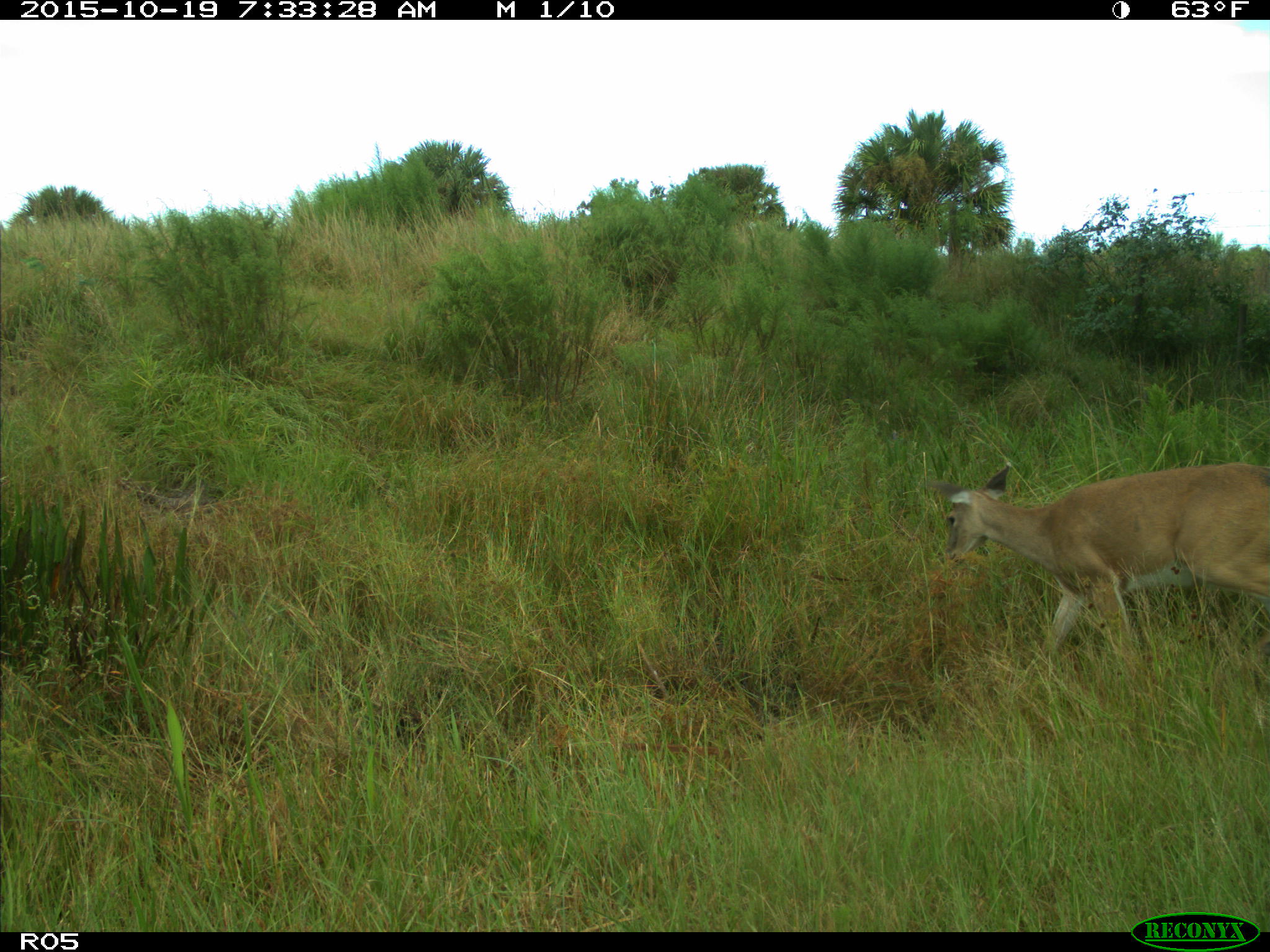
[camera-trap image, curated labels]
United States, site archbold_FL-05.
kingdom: Animalia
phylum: Chordata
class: Mammalia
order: Artiodactyla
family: Cervidae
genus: Odocoileus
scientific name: Odocoileus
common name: deer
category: unidentified deer